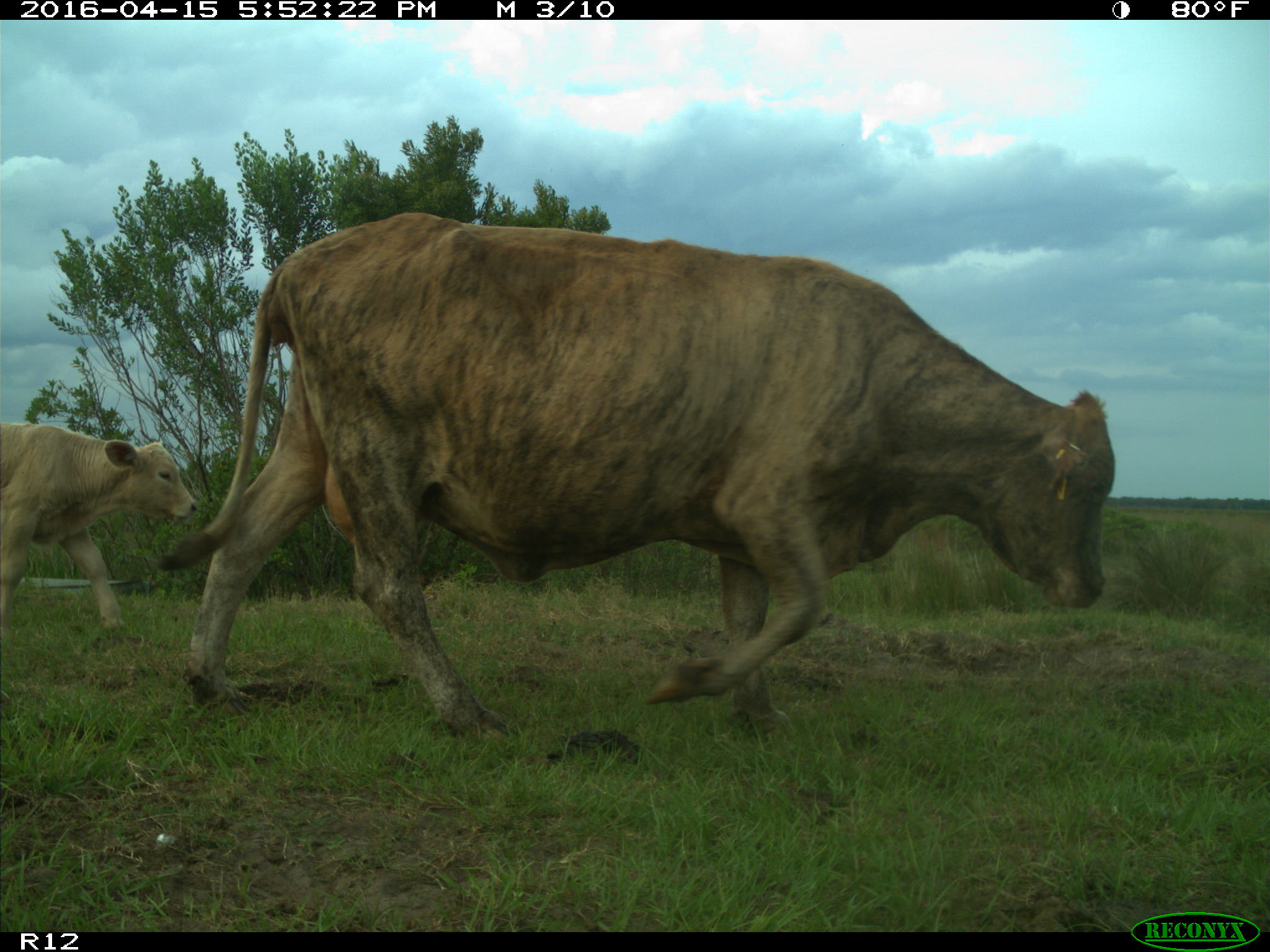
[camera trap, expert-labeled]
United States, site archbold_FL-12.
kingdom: Animalia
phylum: Chordata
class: Mammalia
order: Artiodactyla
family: Bovidae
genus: Bos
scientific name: Bos taurus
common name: domestic cow